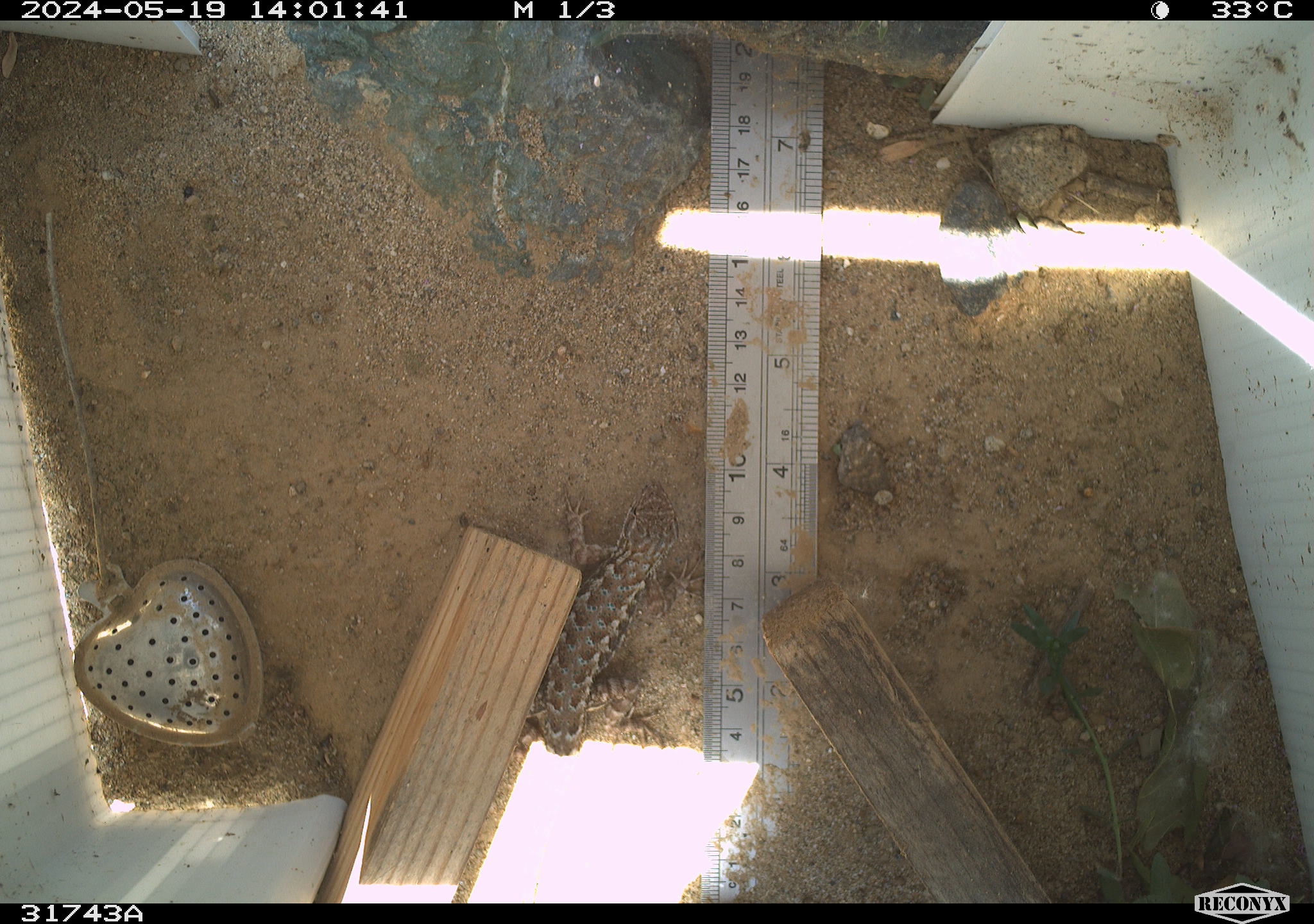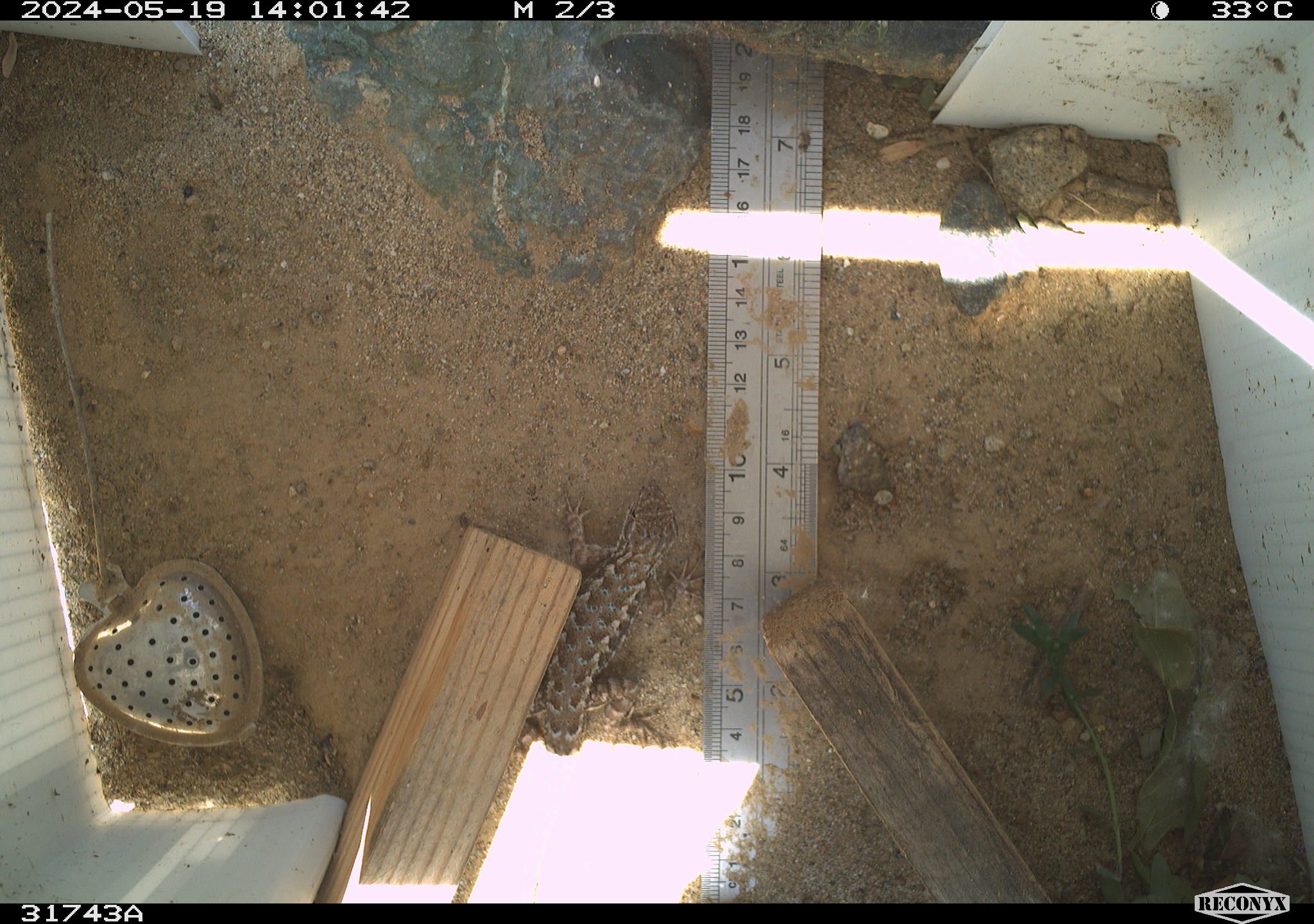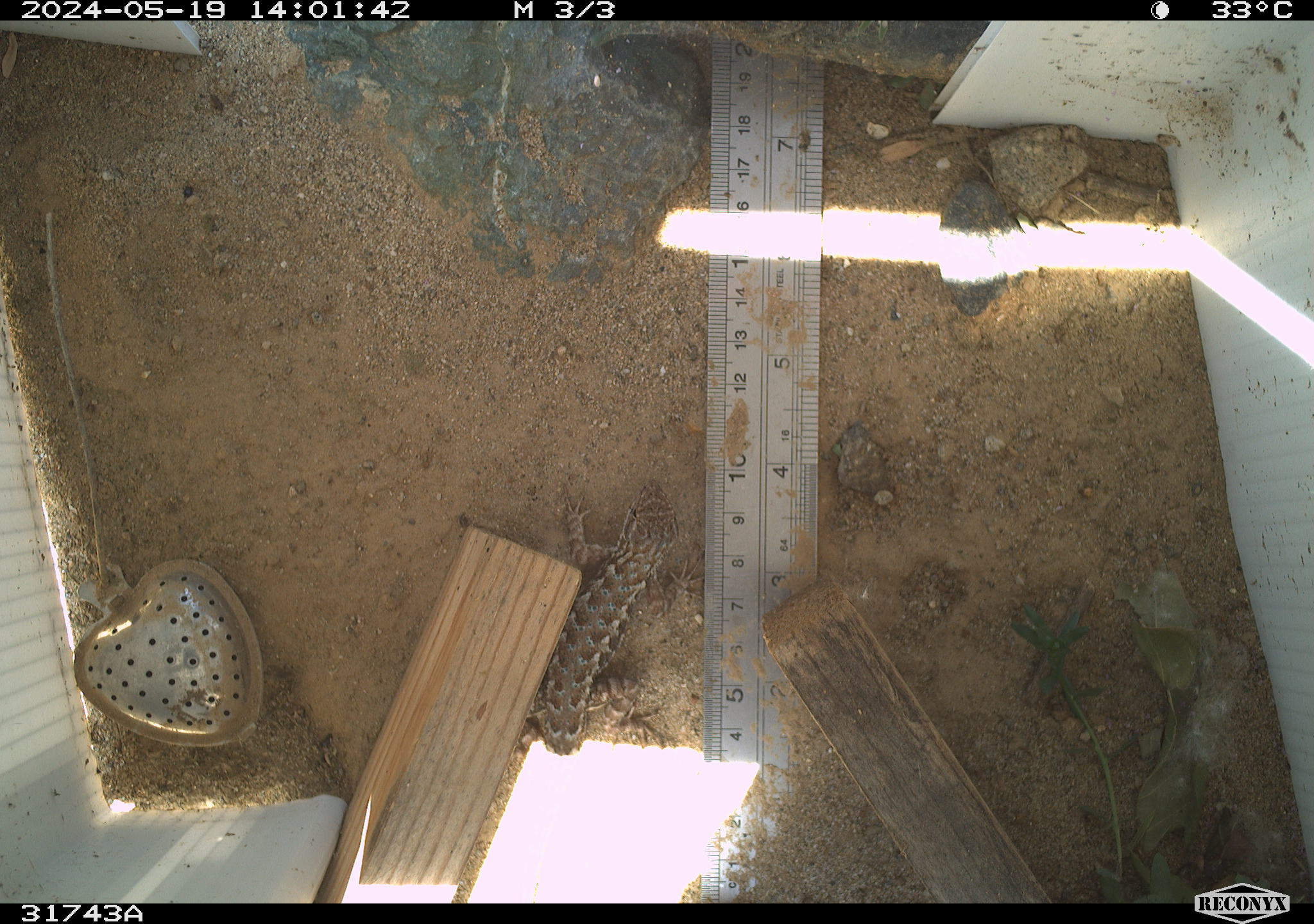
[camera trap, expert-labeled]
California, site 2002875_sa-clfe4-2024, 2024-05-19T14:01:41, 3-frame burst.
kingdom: Animalia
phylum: Chordata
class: Reptilia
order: Squamata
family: Phrynosomatidae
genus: Sceloporus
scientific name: Sceloporus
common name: spiny lizards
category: sceloporus species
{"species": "sceloporus species (spiny lizards) (Sceloporus)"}